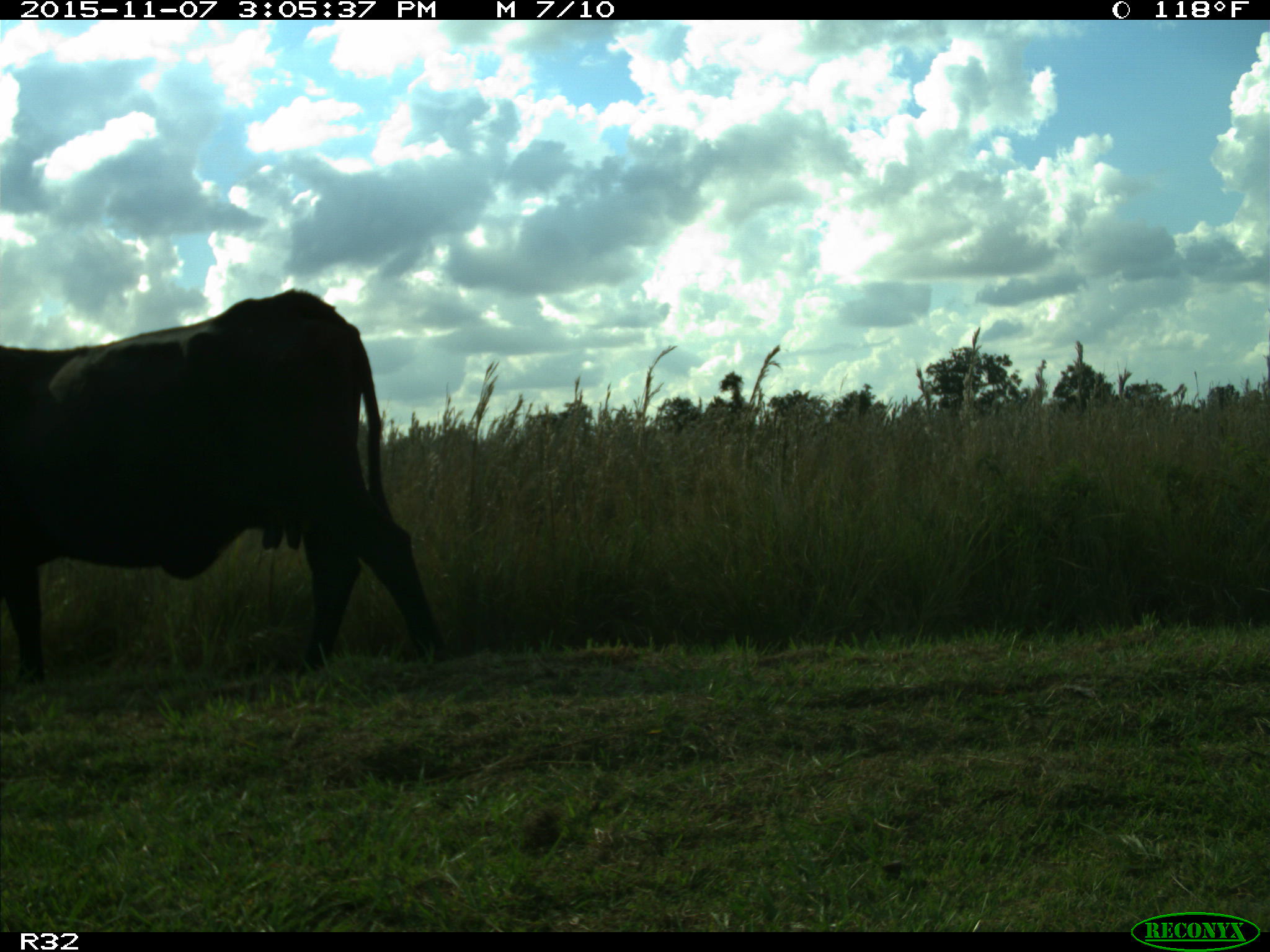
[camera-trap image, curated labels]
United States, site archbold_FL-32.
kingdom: Animalia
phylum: Chordata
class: Mammalia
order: Artiodactyla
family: Bovidae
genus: Bos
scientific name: Bos taurus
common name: domestic cow